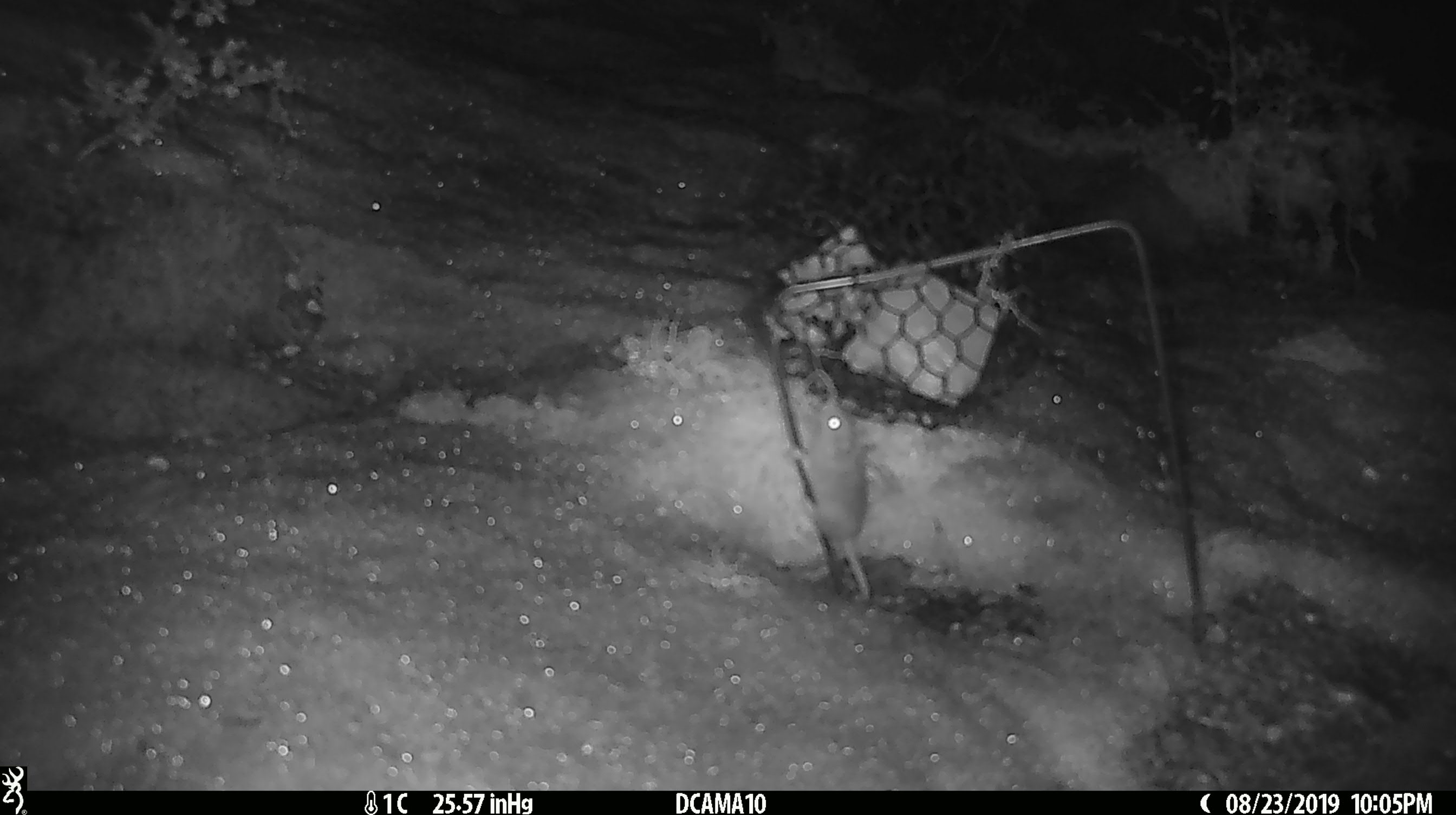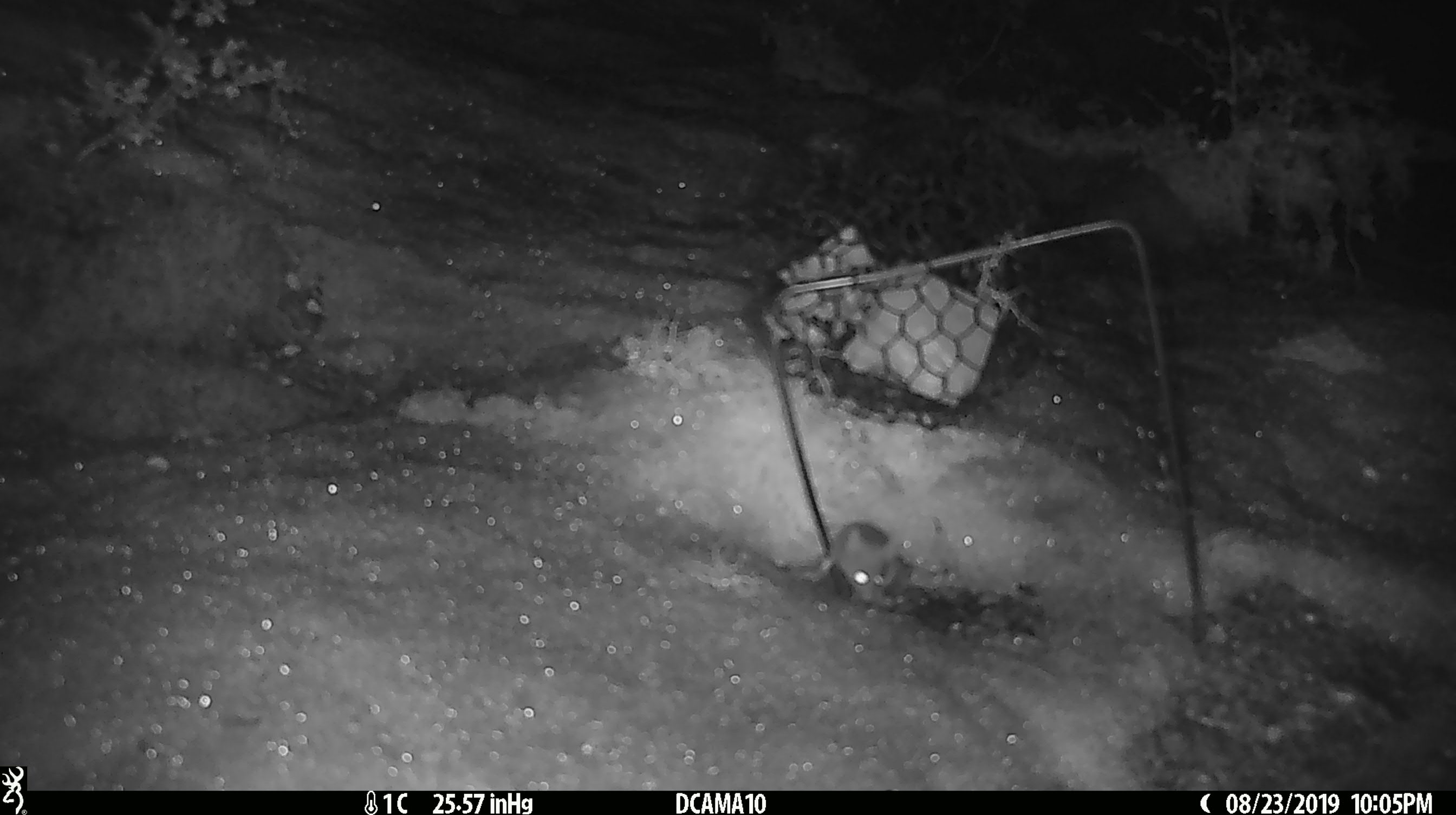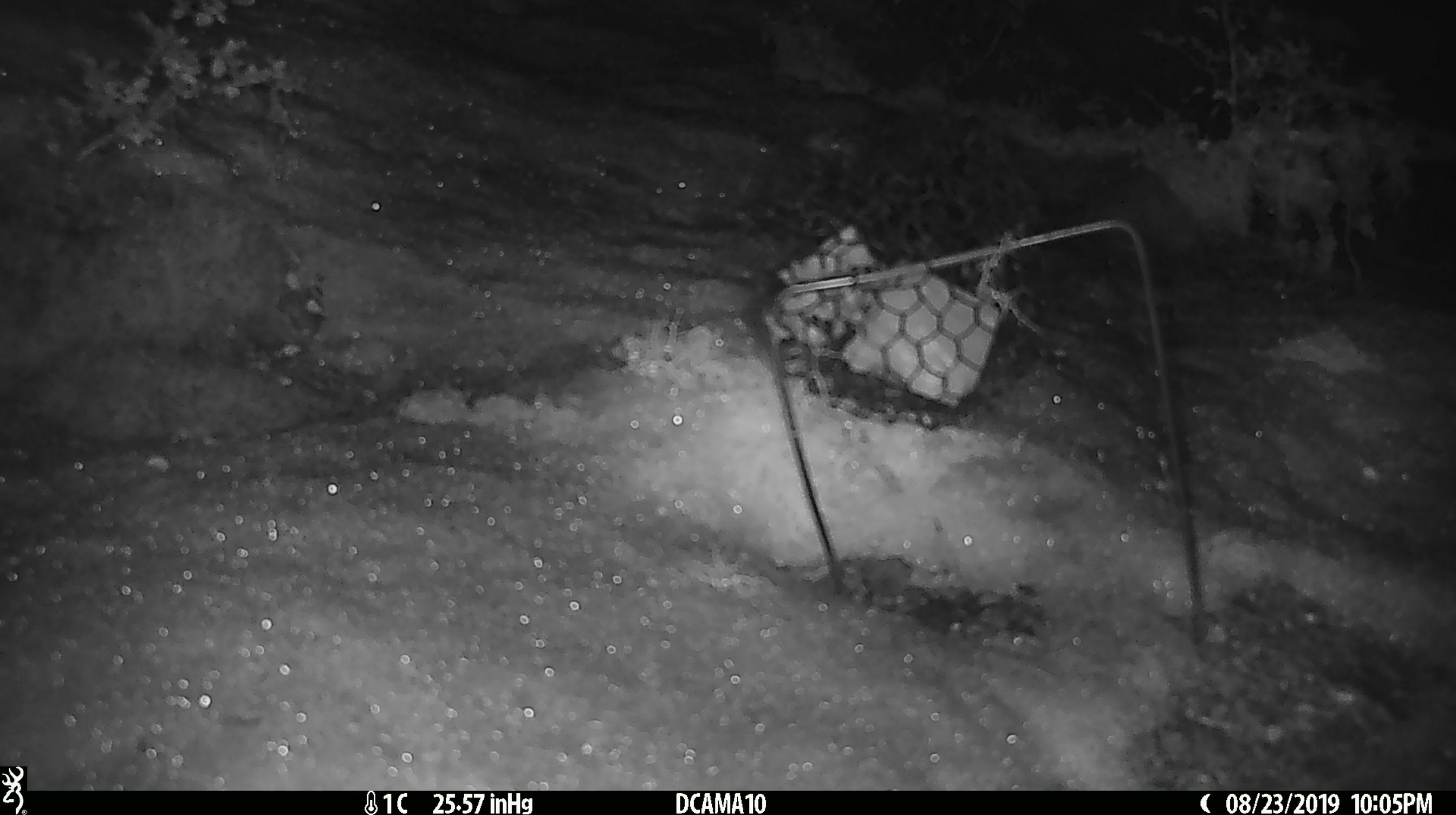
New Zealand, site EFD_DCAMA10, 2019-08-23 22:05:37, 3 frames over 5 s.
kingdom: Animalia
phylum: Chordata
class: Mammalia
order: Rodentia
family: Muridae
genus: Mus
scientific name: Mus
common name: mouse